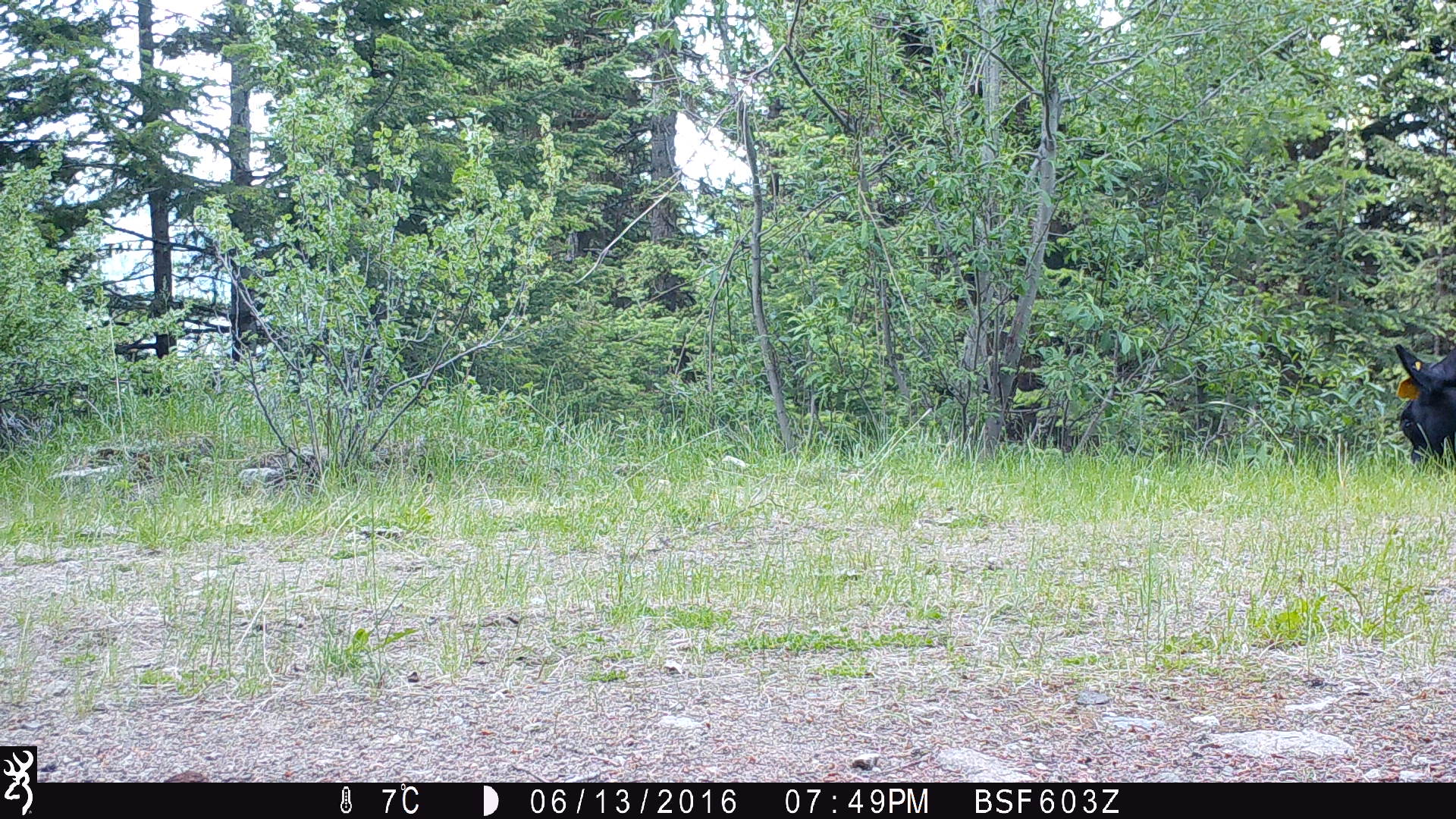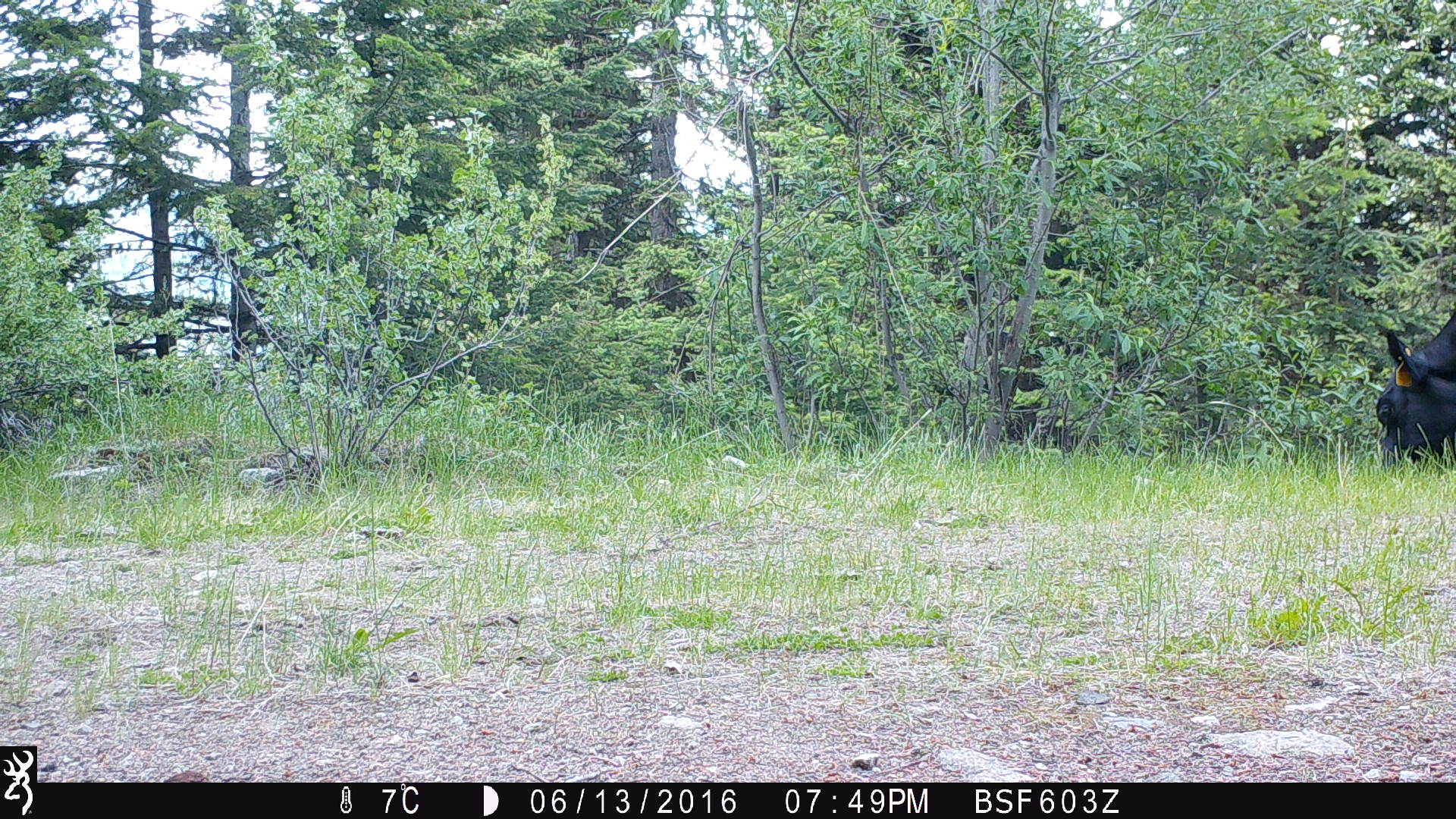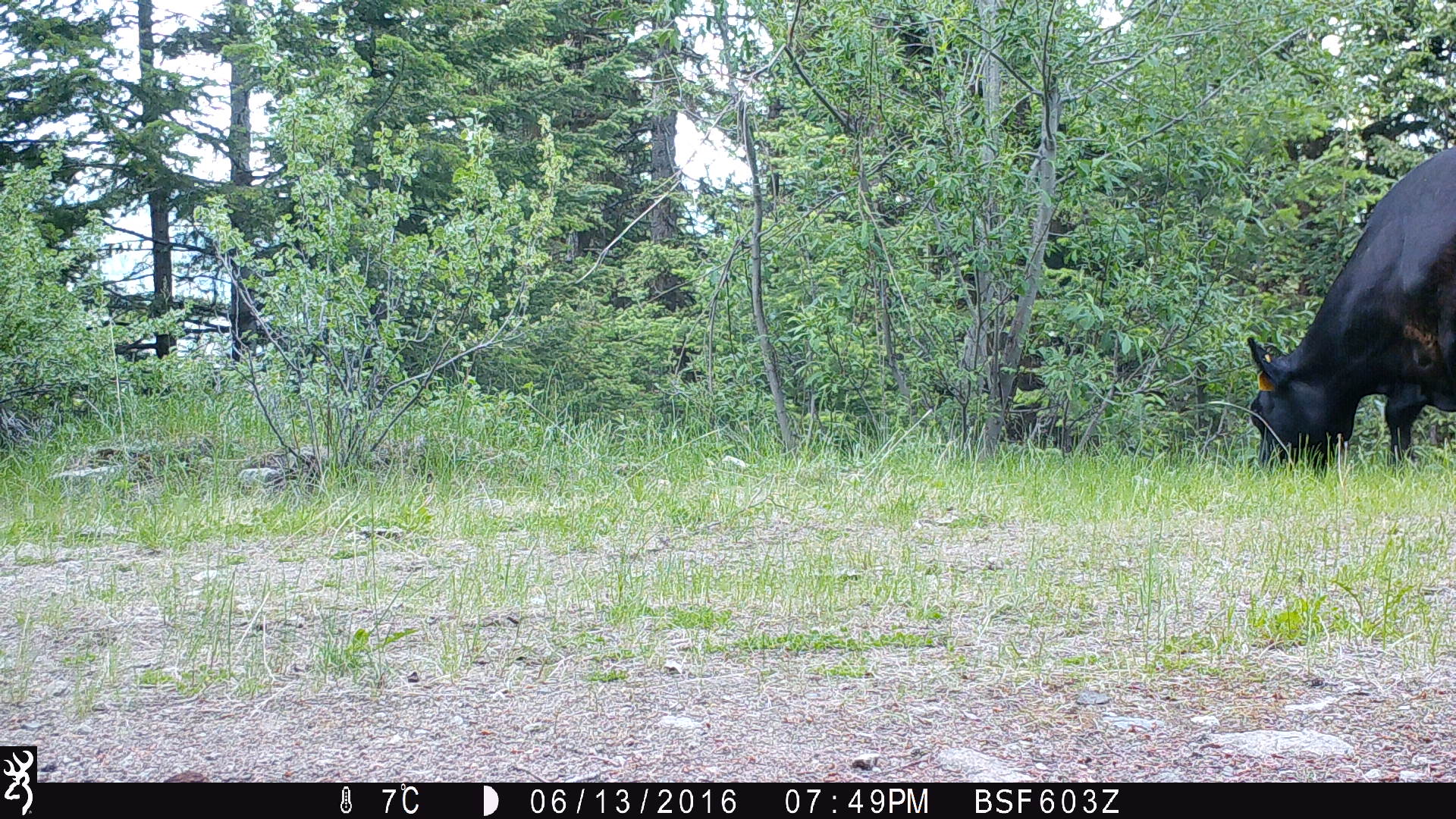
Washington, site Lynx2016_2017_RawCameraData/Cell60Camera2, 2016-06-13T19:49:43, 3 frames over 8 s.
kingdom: Animalia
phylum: Chordata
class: Mammalia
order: Artiodactyla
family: Bovidae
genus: Bos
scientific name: Bos taurus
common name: domestic cattle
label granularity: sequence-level